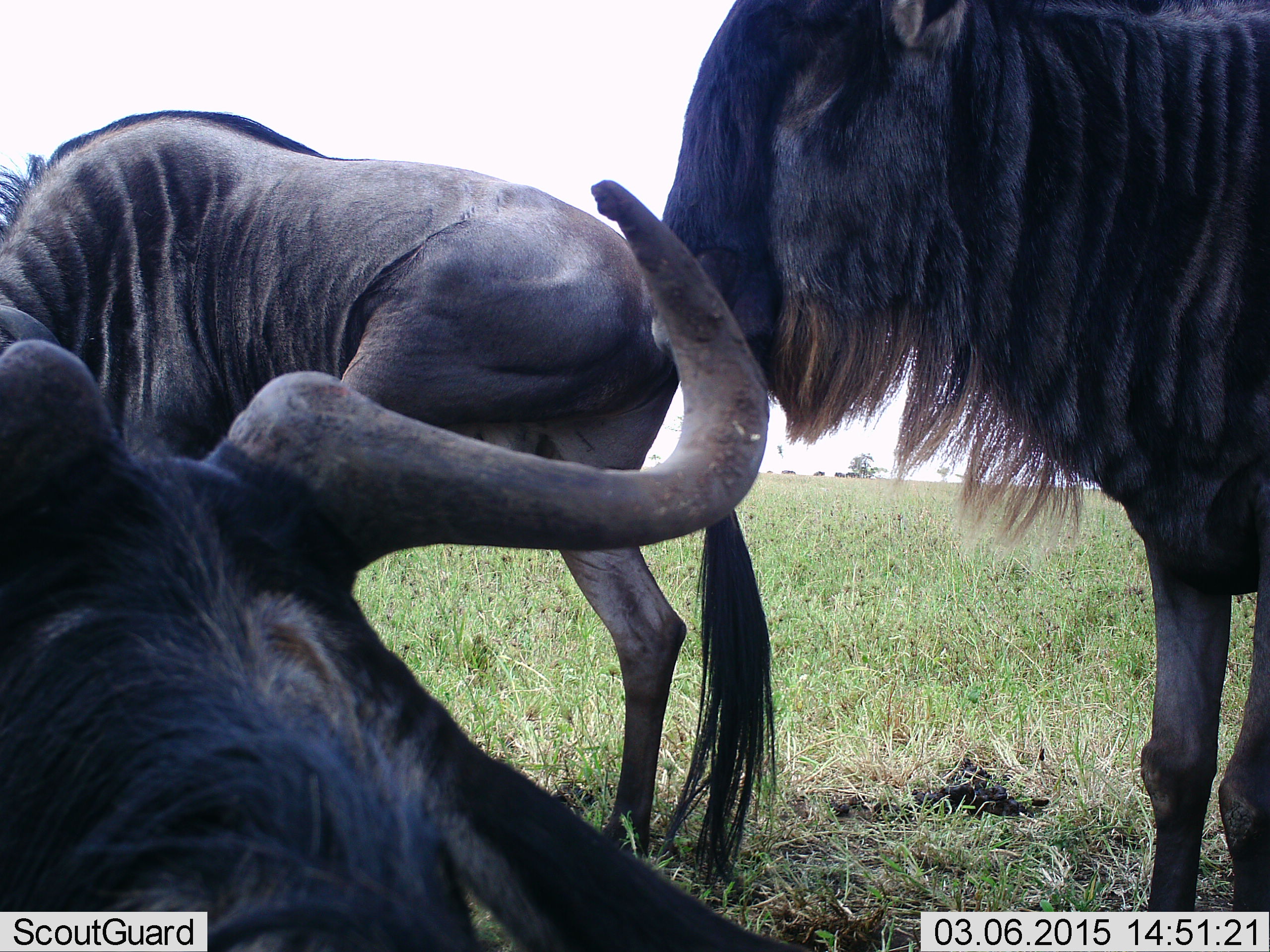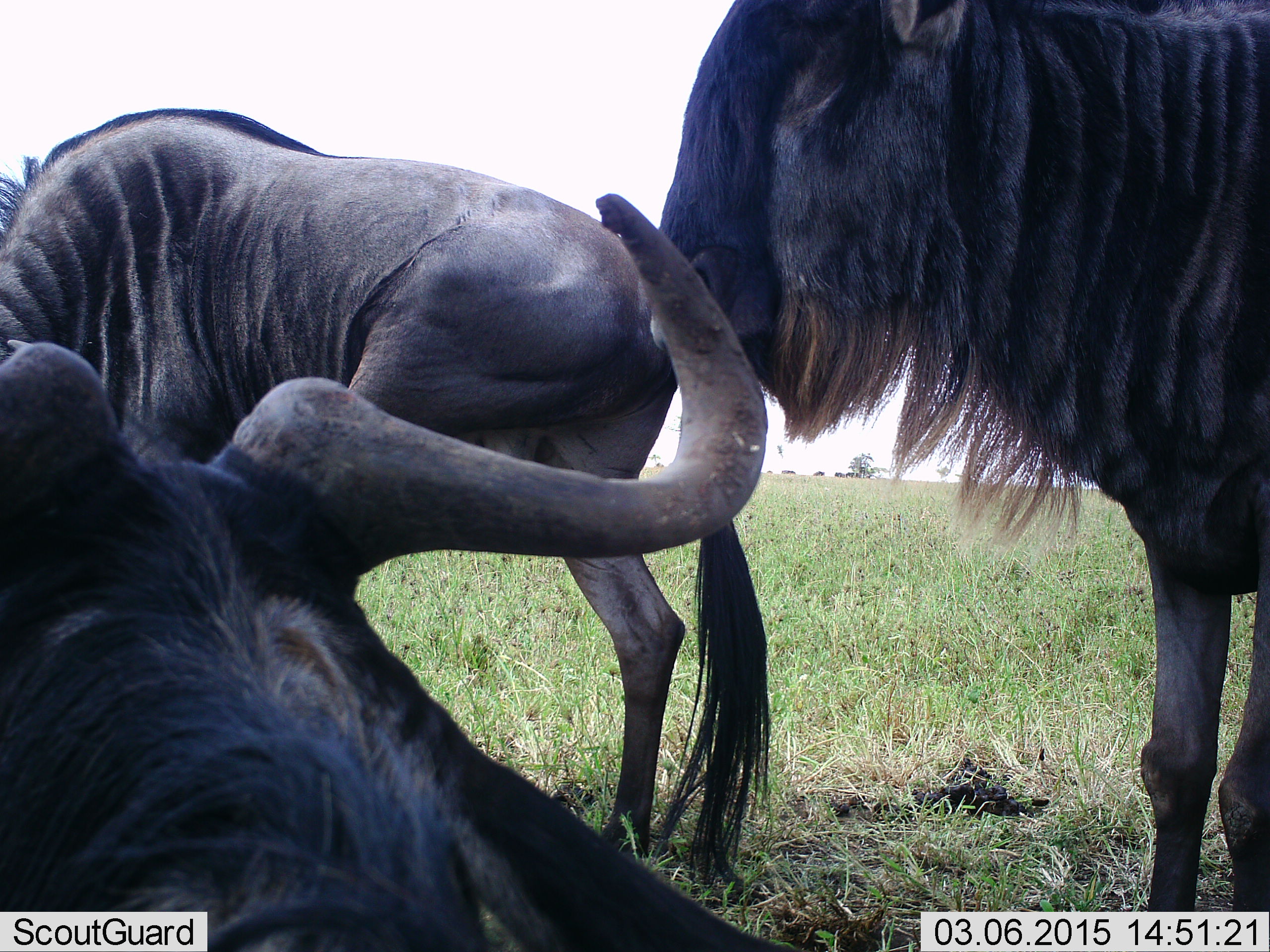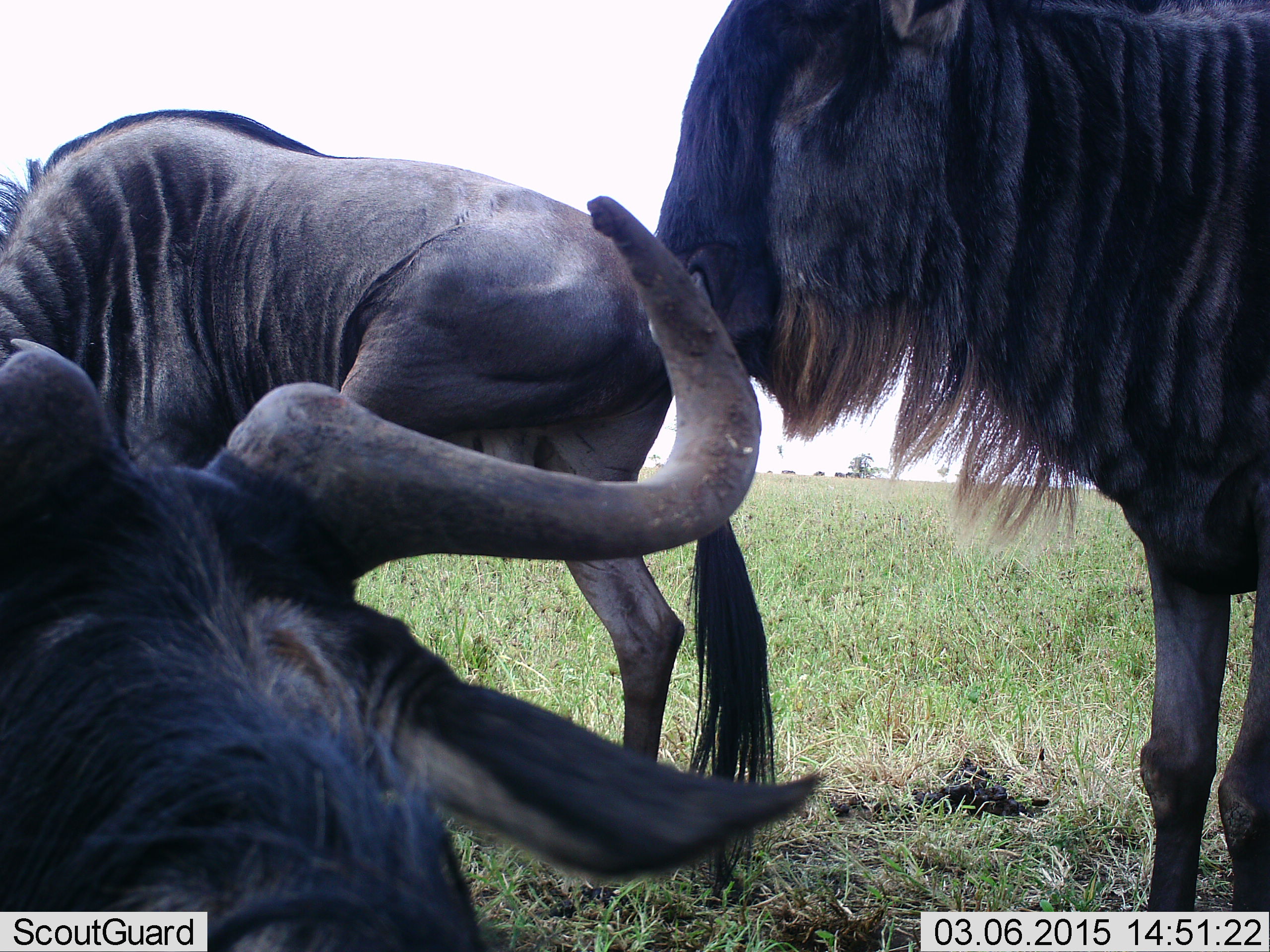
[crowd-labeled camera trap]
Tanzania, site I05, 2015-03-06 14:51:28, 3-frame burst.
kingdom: Animalia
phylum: Chordata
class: Mammalia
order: Artiodactyla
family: Bovidae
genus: Connochaetes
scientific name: Connochaetes taurinus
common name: blue wildebeest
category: wildebeest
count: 3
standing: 100%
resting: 70%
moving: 0%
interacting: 20%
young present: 0%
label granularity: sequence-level